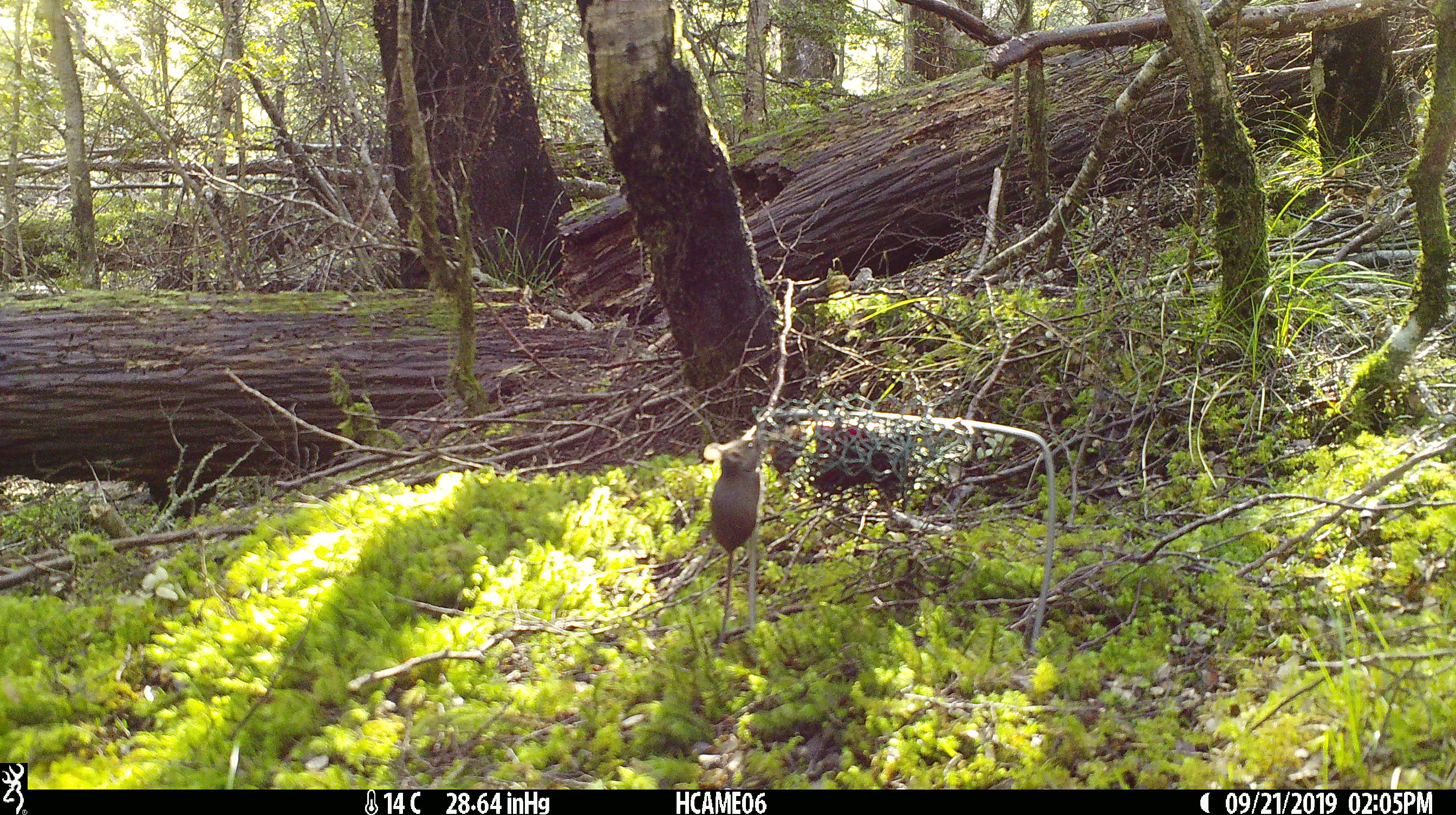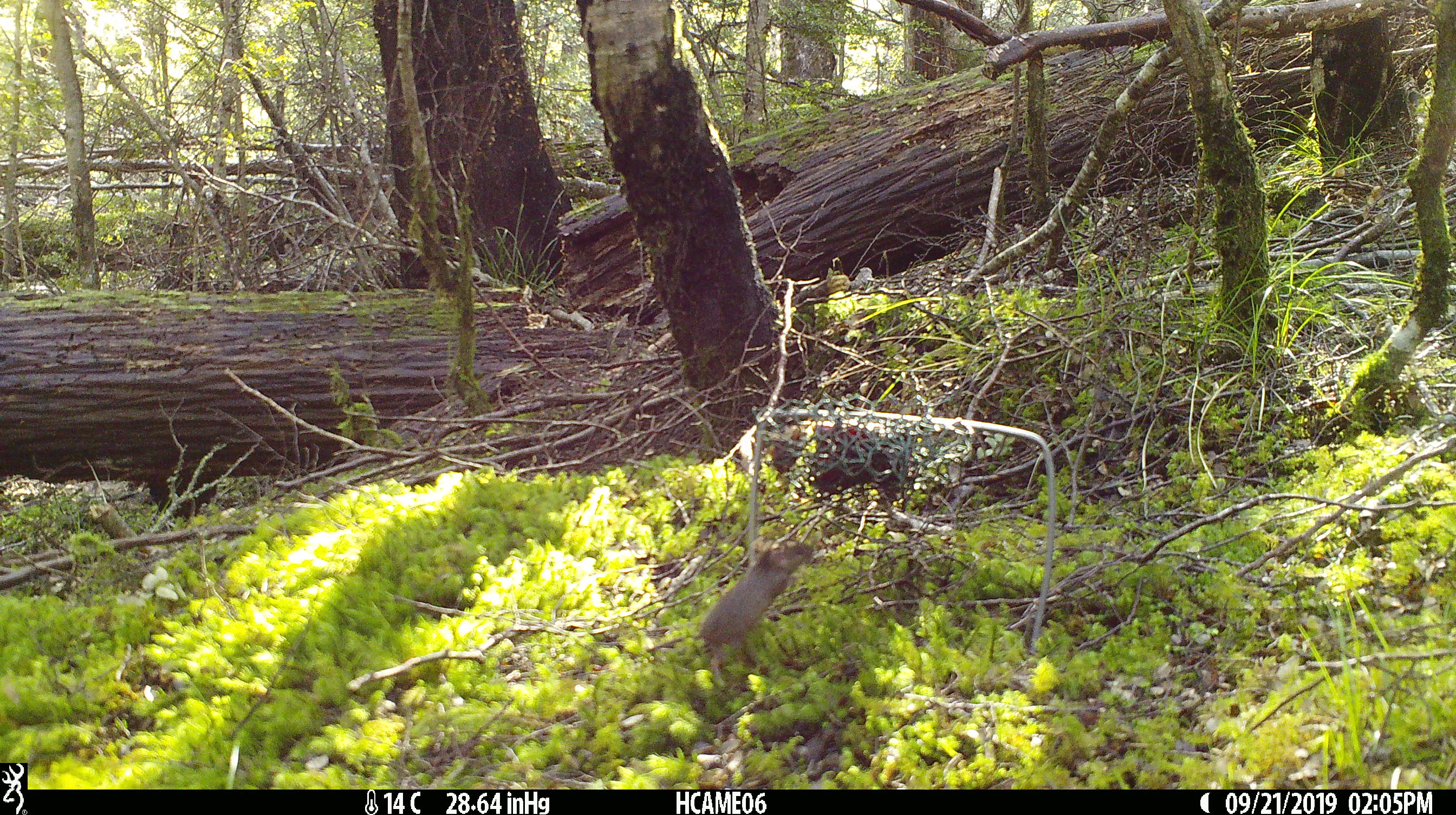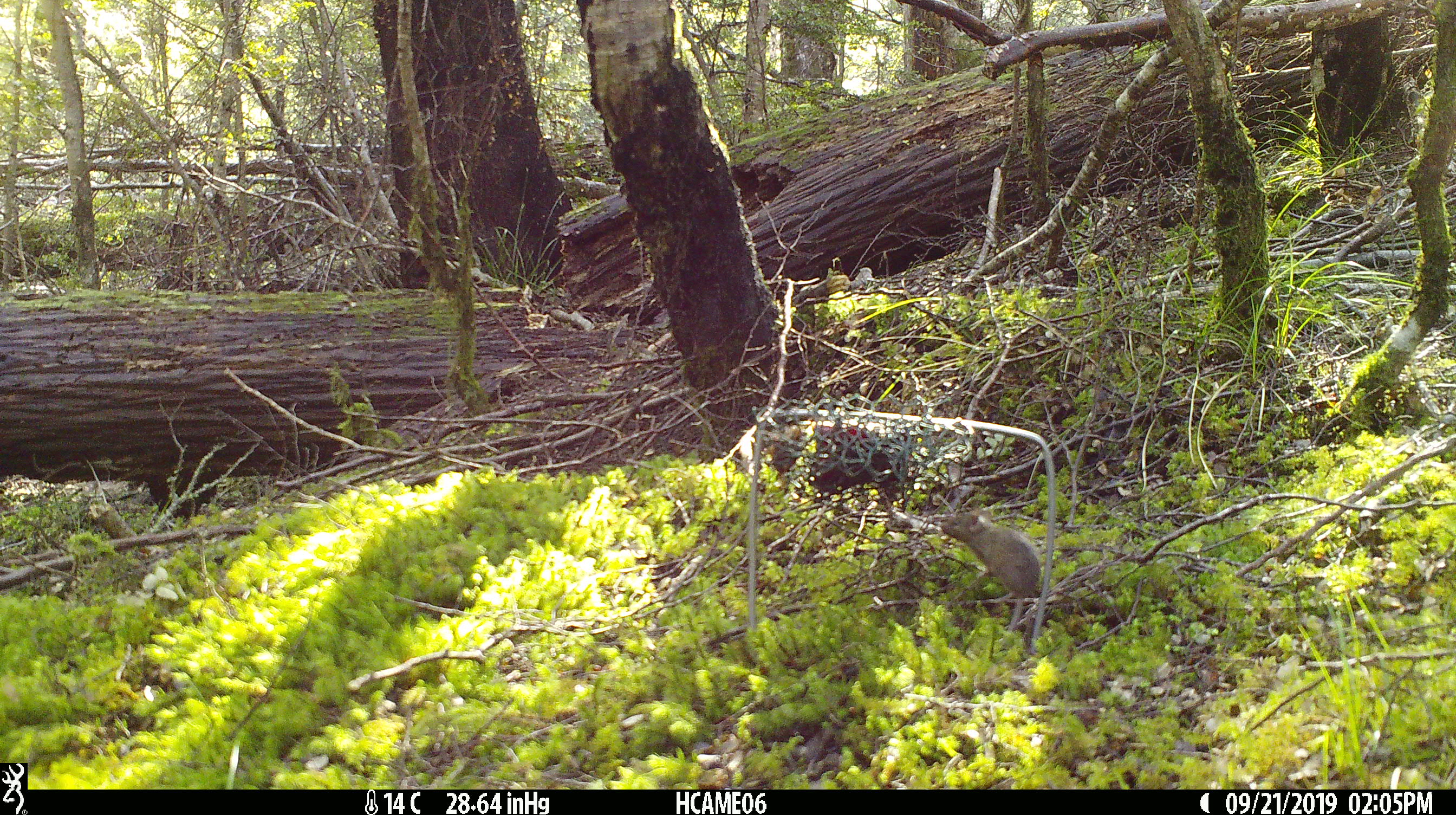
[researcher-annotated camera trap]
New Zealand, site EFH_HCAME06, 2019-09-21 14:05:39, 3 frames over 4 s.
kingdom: Animalia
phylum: Chordata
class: Mammalia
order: Rodentia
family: Muridae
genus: Mus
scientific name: Mus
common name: mouse